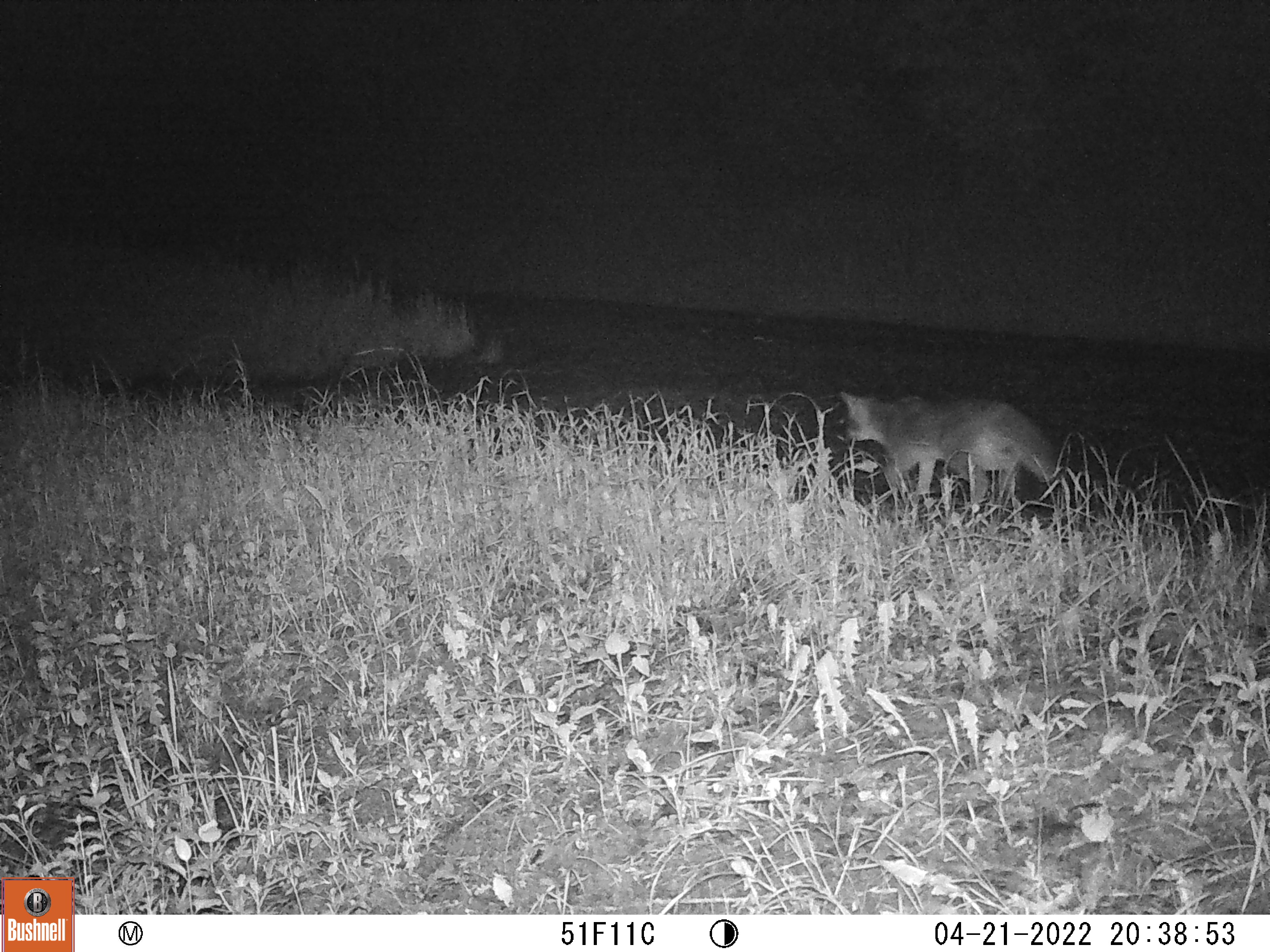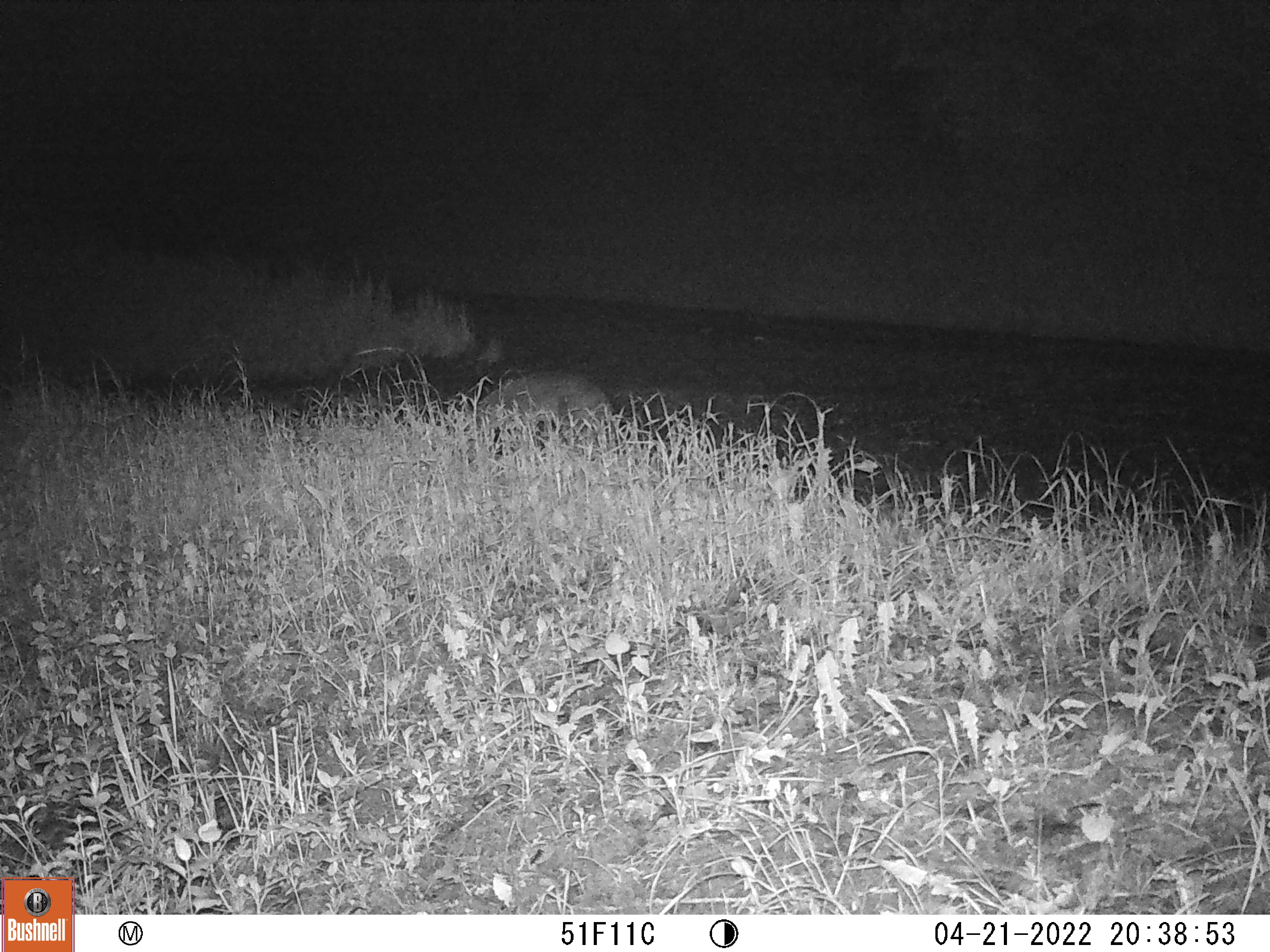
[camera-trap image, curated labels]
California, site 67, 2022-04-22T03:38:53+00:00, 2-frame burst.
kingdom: Animalia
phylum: Chordata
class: Mammalia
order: Carnivora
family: Canidae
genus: Urocyon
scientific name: Urocyon cinereoargenteus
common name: gray fox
Gray fox (Urocyon cinereoargenteus).